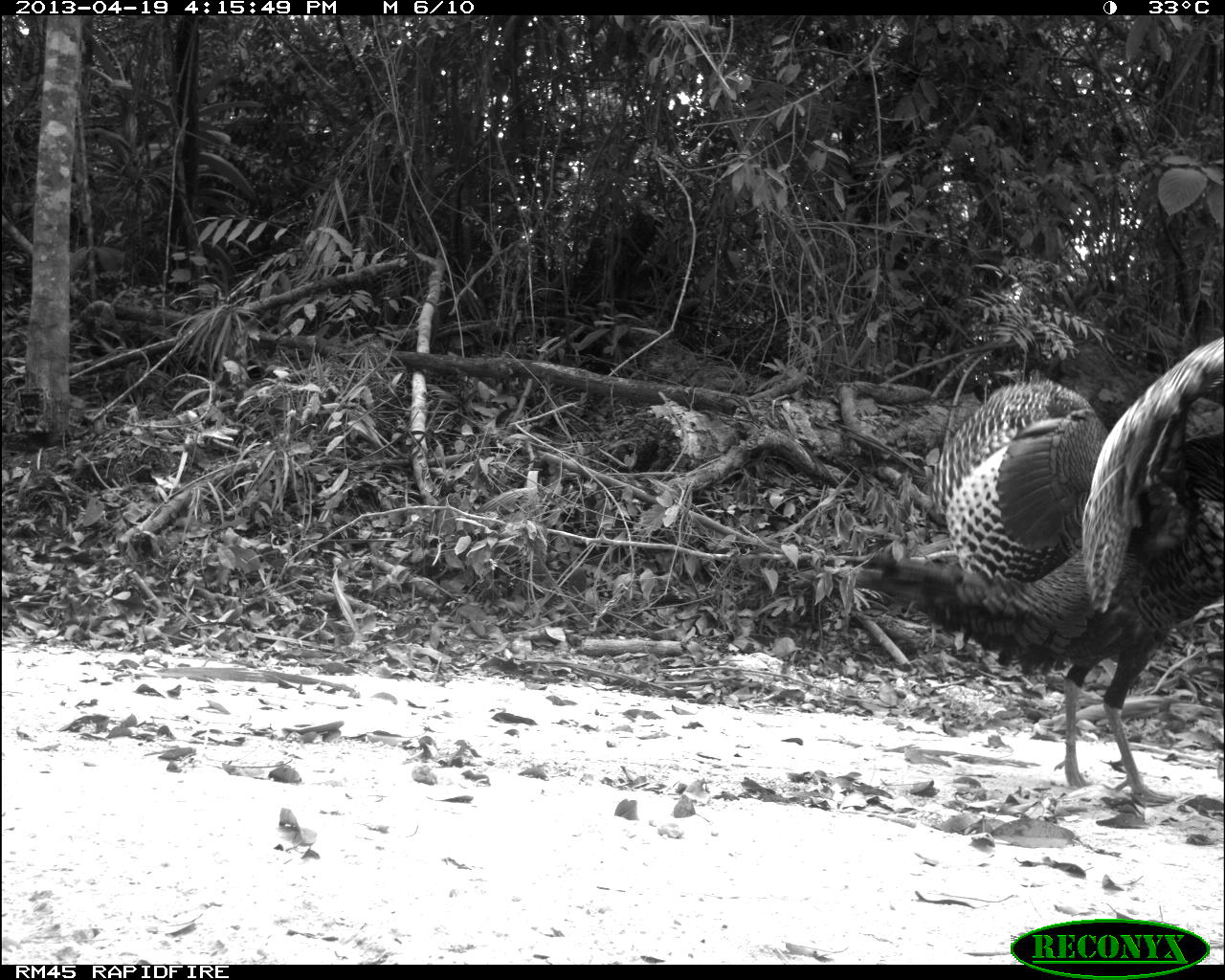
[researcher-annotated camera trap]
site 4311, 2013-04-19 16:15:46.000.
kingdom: Animalia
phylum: Chordata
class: Aves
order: Galliformes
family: Phasianidae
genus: Meleagris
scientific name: Meleagris ocellata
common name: ocellated turkey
Meleagris ocellata (ocellated turkey), count 1, sex male.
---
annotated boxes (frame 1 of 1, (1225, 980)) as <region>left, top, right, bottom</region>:
meleagris ocellata: <region>817, 332, 1219, 808</region>